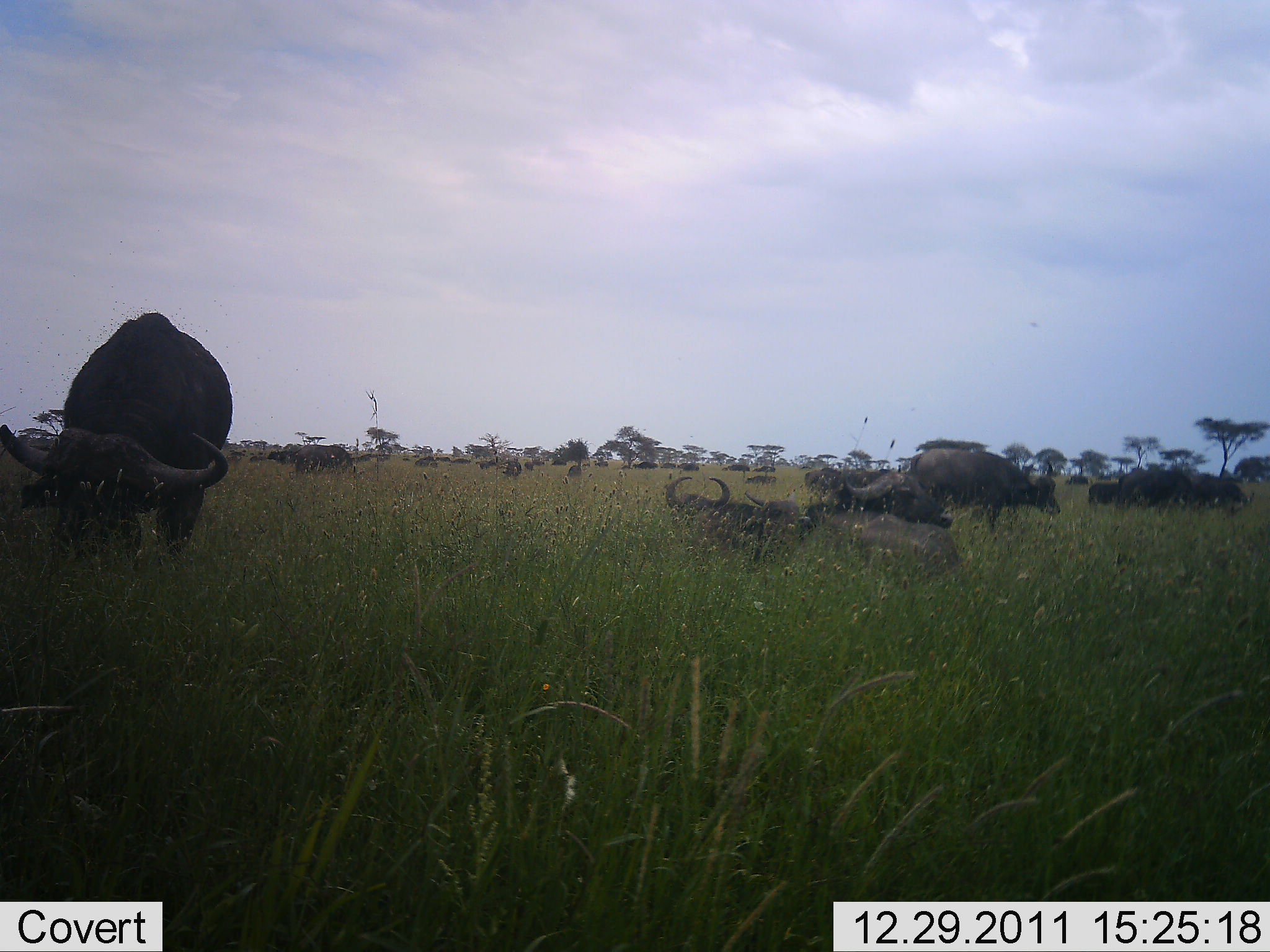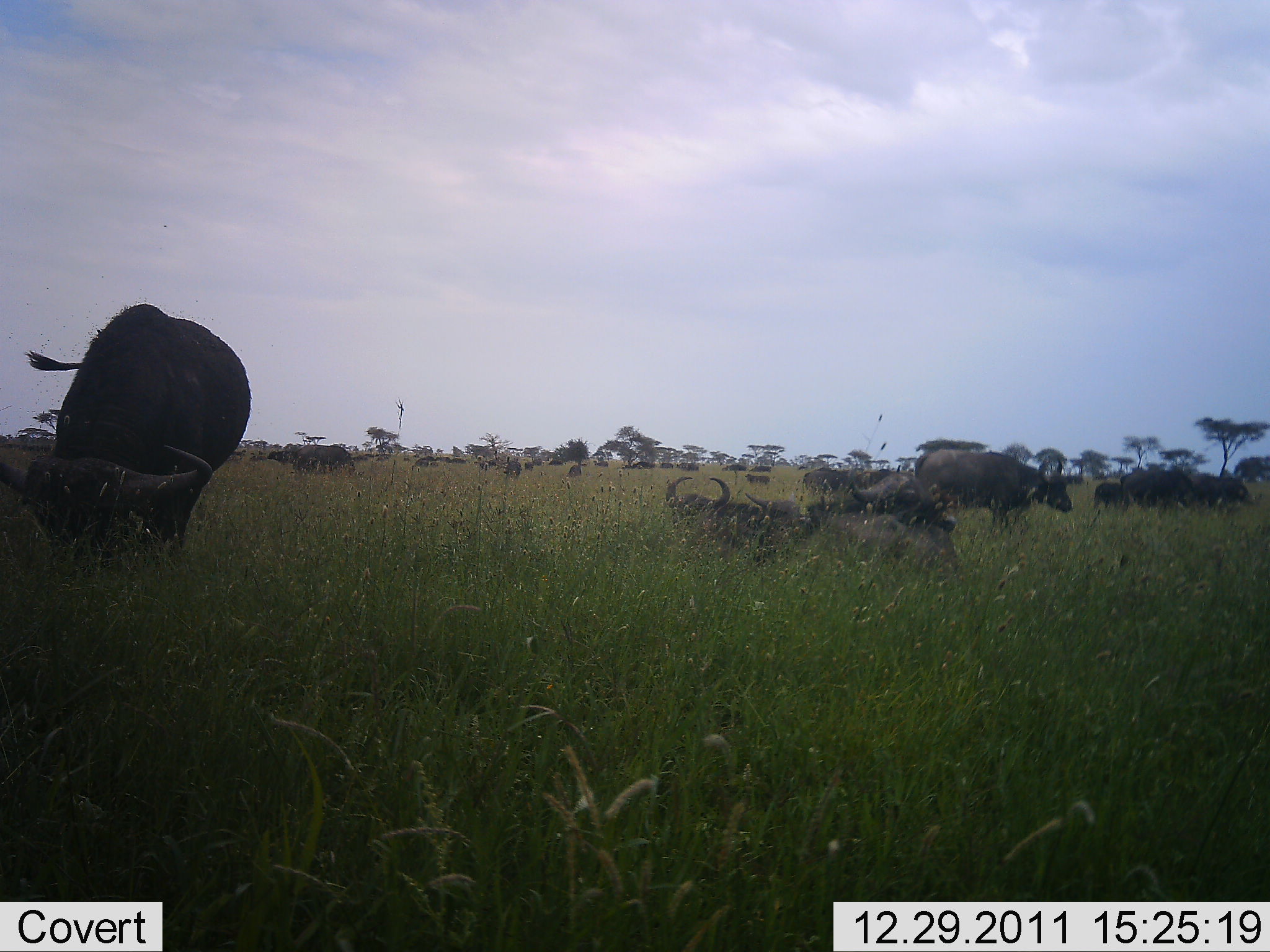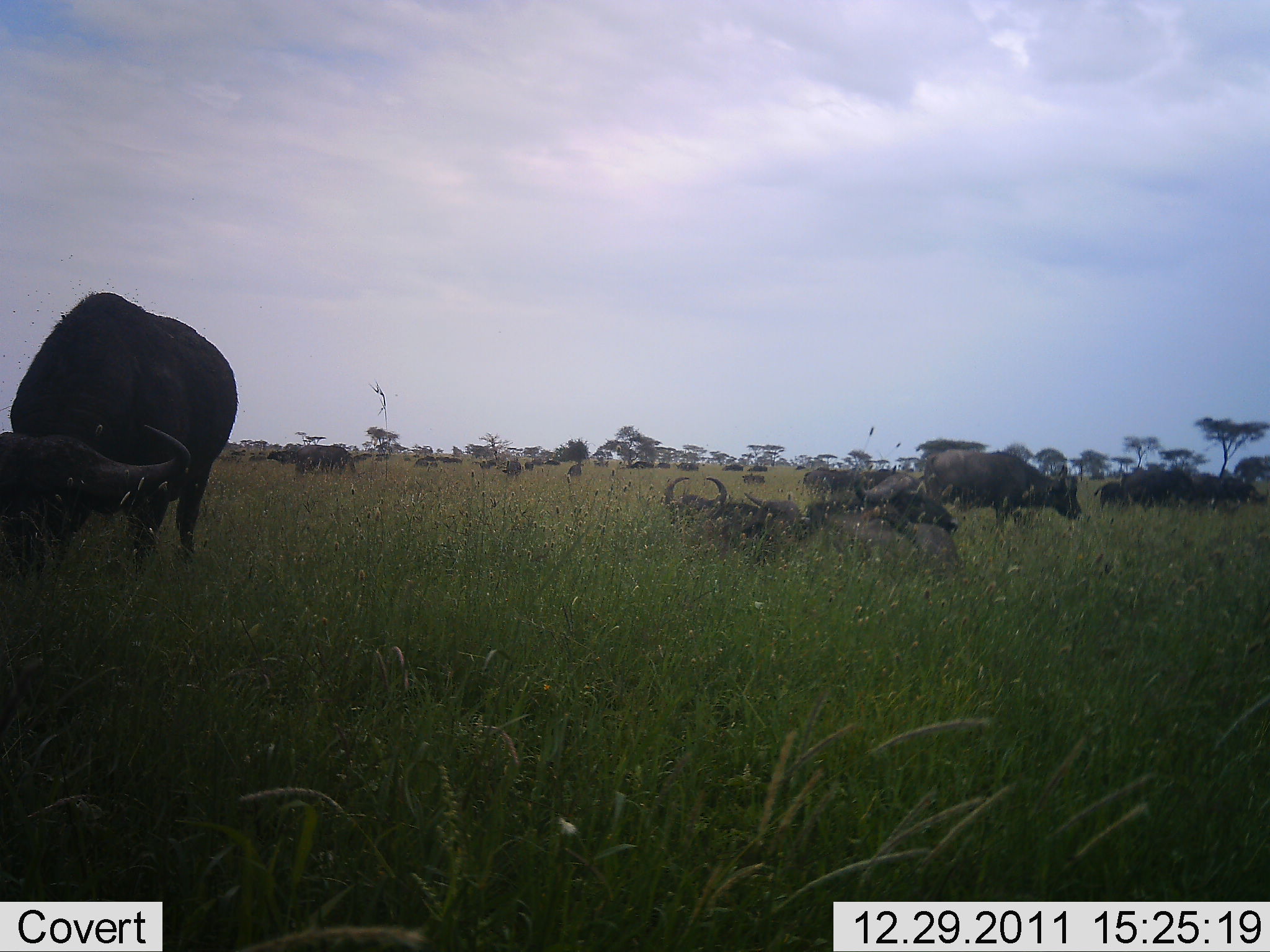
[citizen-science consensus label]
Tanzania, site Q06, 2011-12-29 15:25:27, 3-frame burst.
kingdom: Animalia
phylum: Chordata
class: Mammalia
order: Artiodactyla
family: Bovidae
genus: Syncerus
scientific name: Syncerus caffer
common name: cape buffalo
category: buffalo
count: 11-50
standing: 33%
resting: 75%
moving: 25%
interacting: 0%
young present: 8%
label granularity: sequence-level